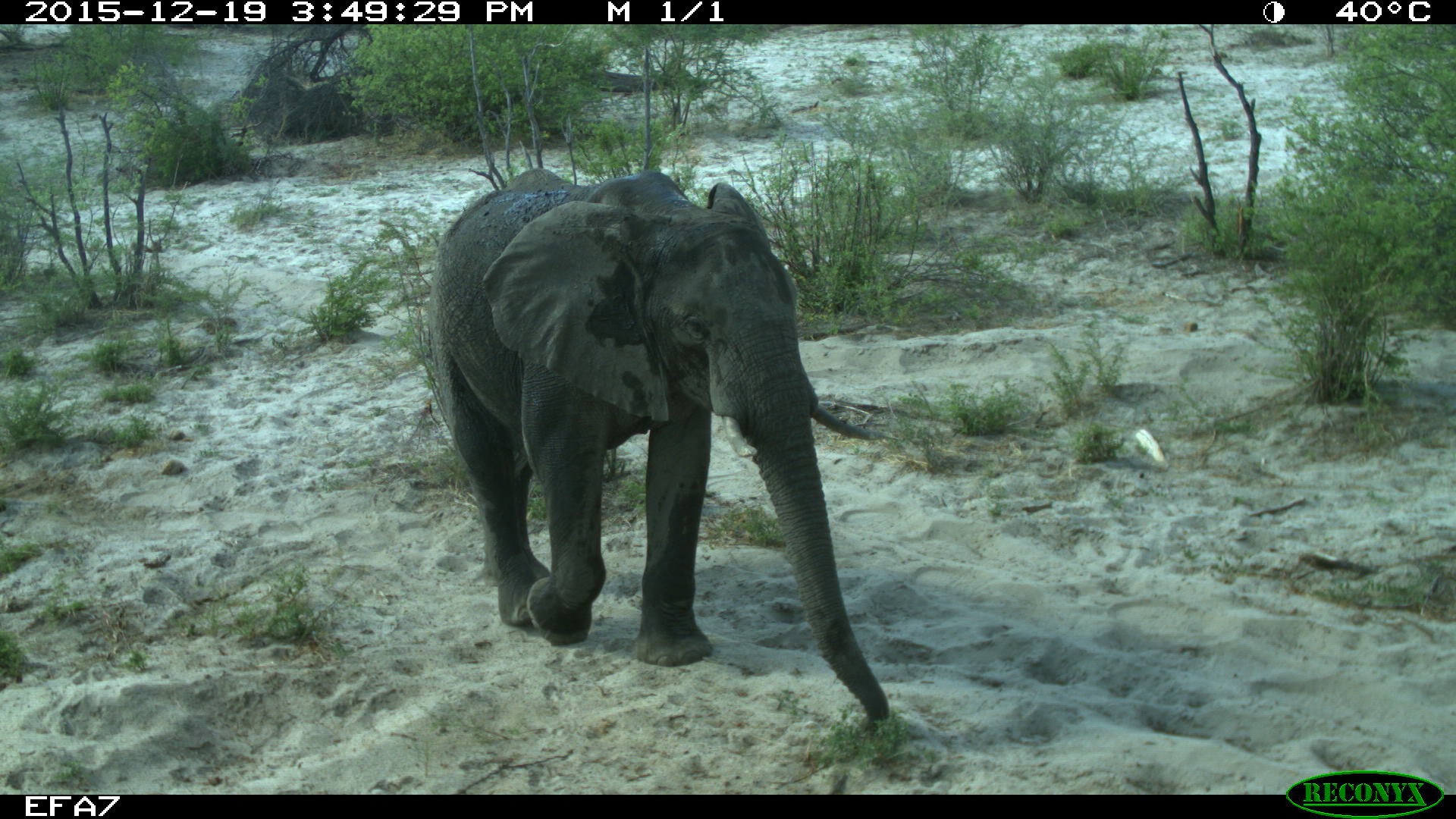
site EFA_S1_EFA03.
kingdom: Animalia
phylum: Chordata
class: Mammalia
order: Proboscidea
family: Elephantidae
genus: Loxodonta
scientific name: Loxodonta africana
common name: african bush elephant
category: elephant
Elephant (african bush elephant) (Loxodonta africana), count 1. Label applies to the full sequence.